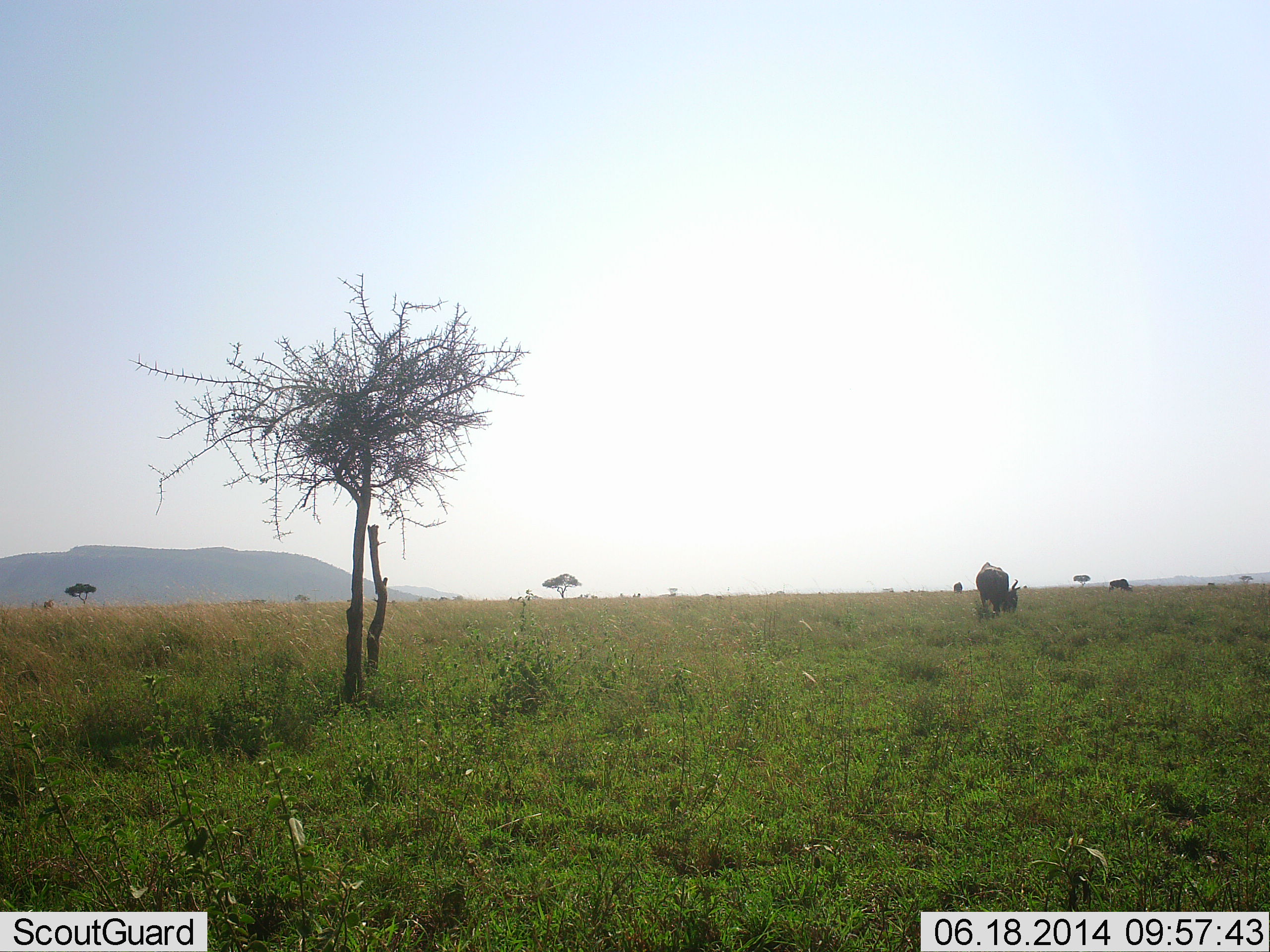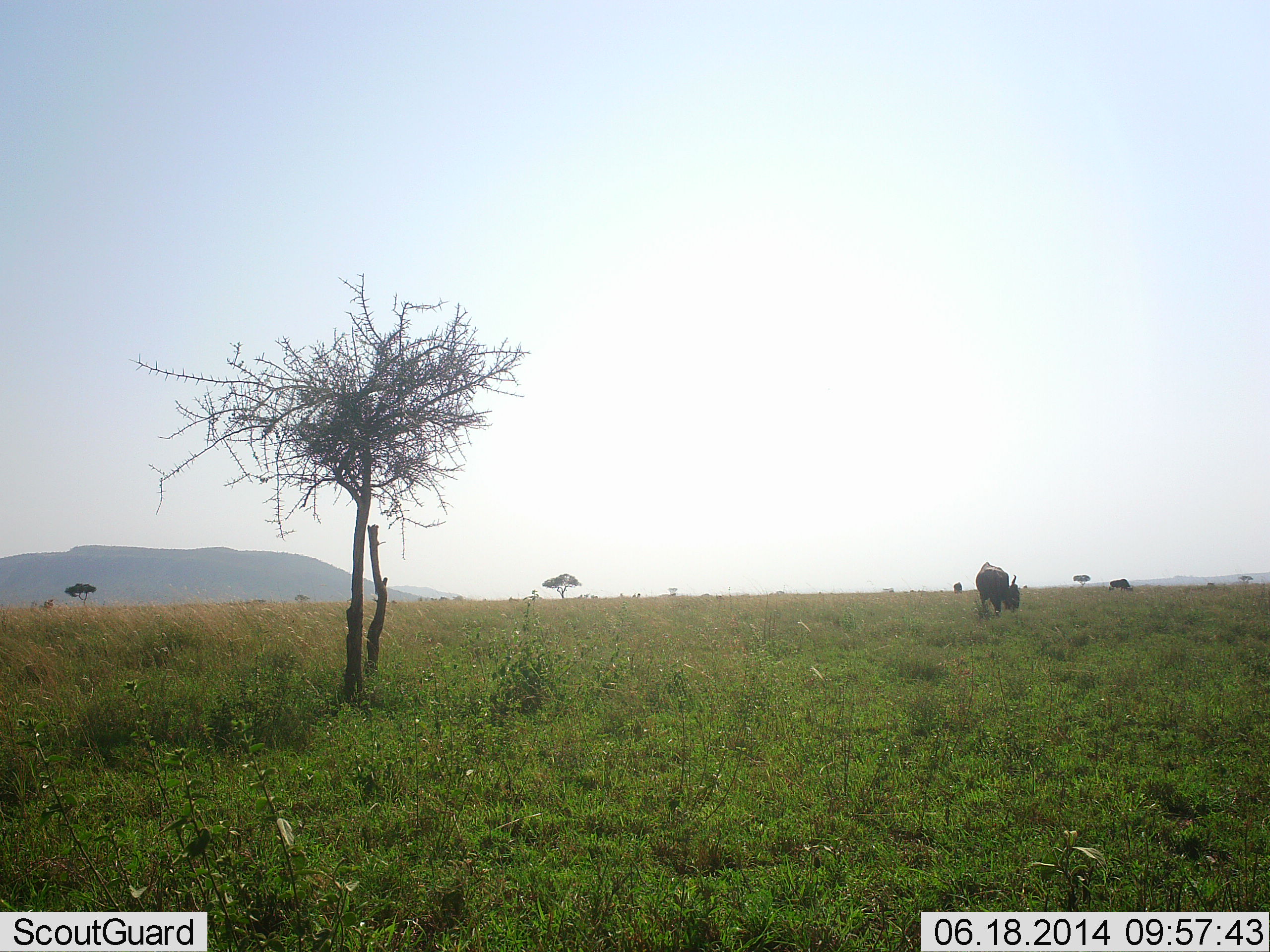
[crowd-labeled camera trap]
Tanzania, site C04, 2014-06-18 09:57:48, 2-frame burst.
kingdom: Animalia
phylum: Chordata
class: Mammalia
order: Artiodactyla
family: Bovidae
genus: Connochaetes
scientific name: Connochaetes taurinus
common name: blue wildebeest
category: wildebeest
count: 2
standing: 20%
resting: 0%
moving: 0%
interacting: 0%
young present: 0%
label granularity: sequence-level